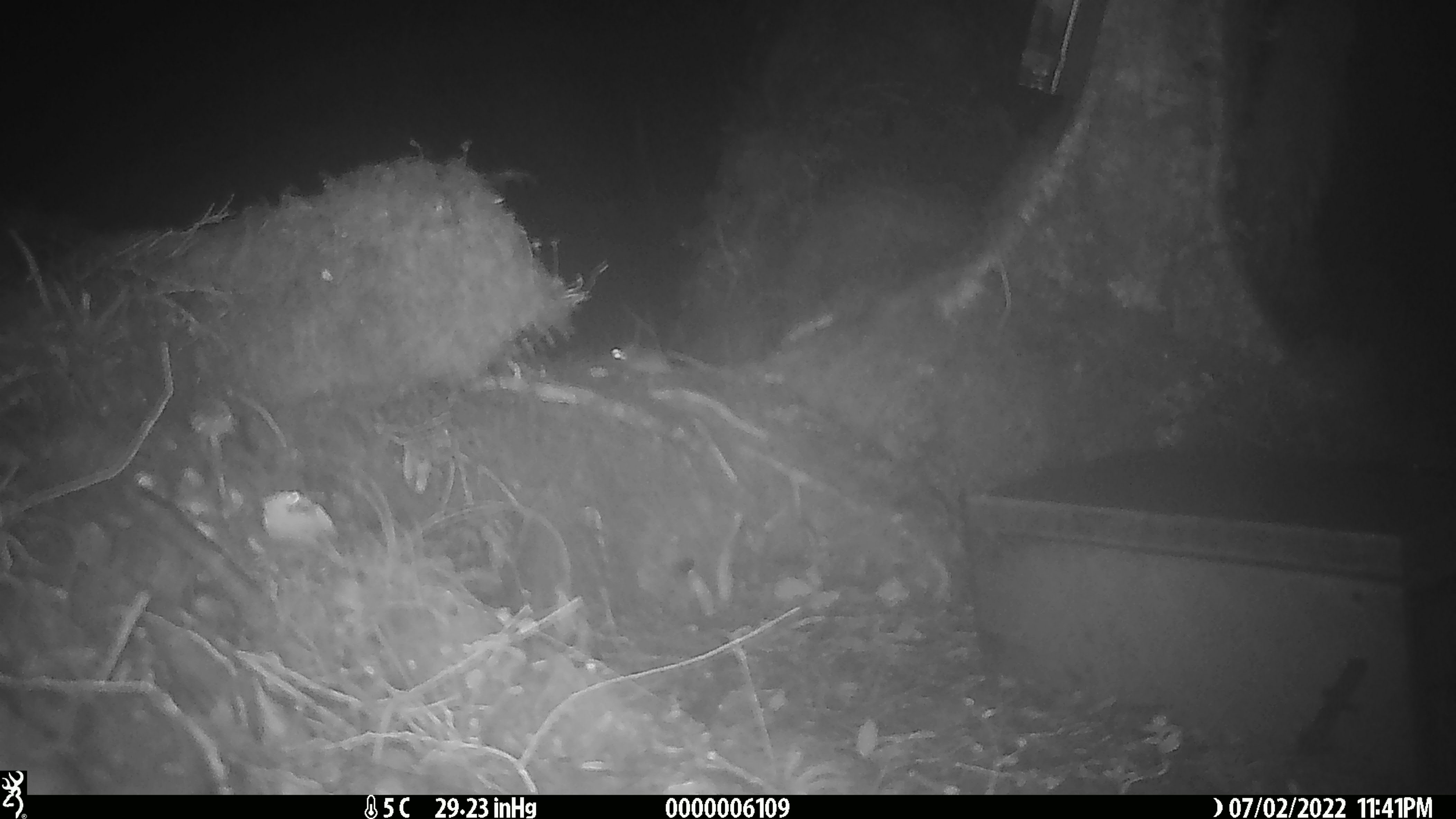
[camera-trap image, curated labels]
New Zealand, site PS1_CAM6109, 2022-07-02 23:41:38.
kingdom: Animalia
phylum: Chordata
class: Mammalia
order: Rodentia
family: Muridae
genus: Mus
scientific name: Mus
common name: mouse